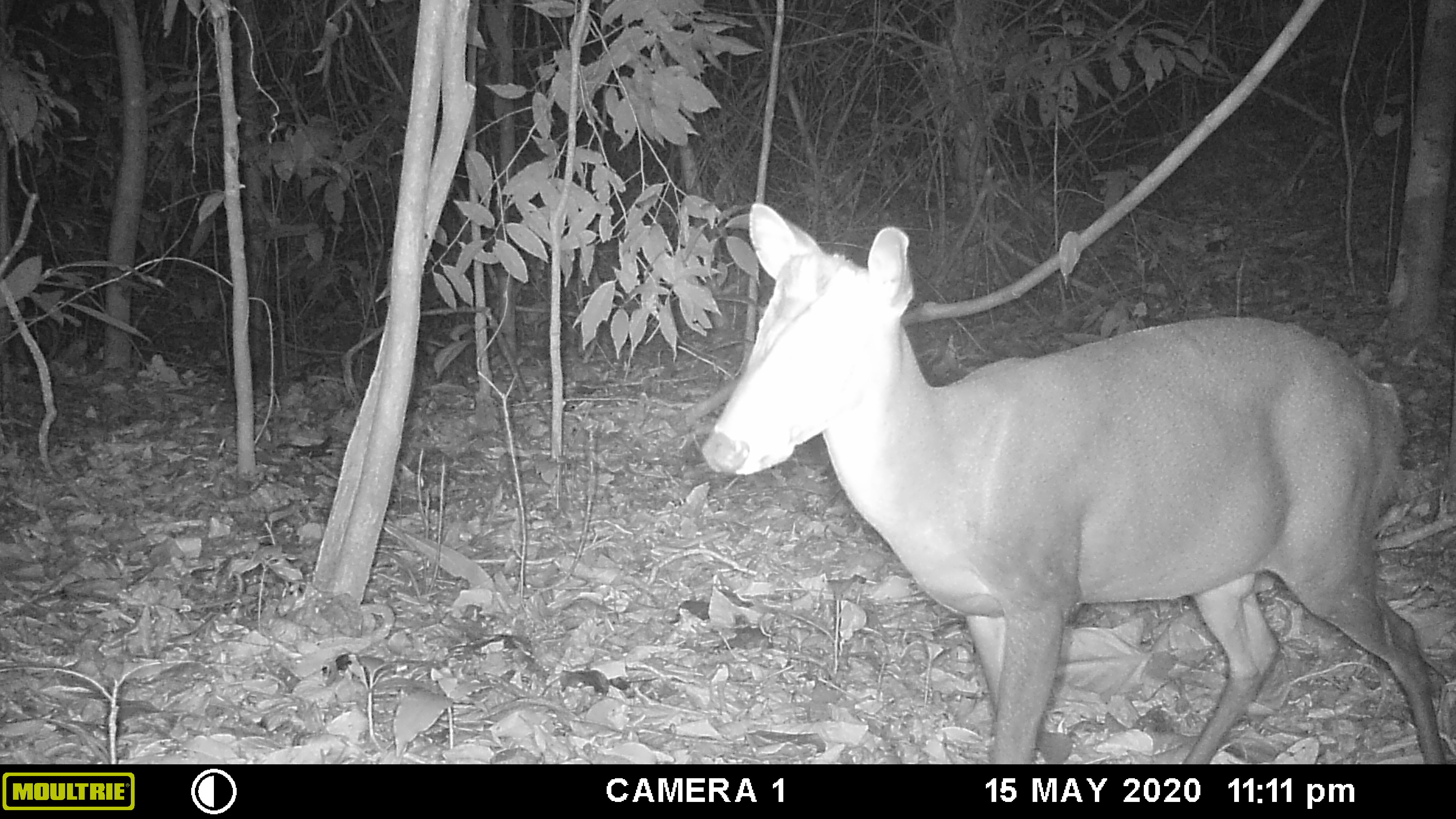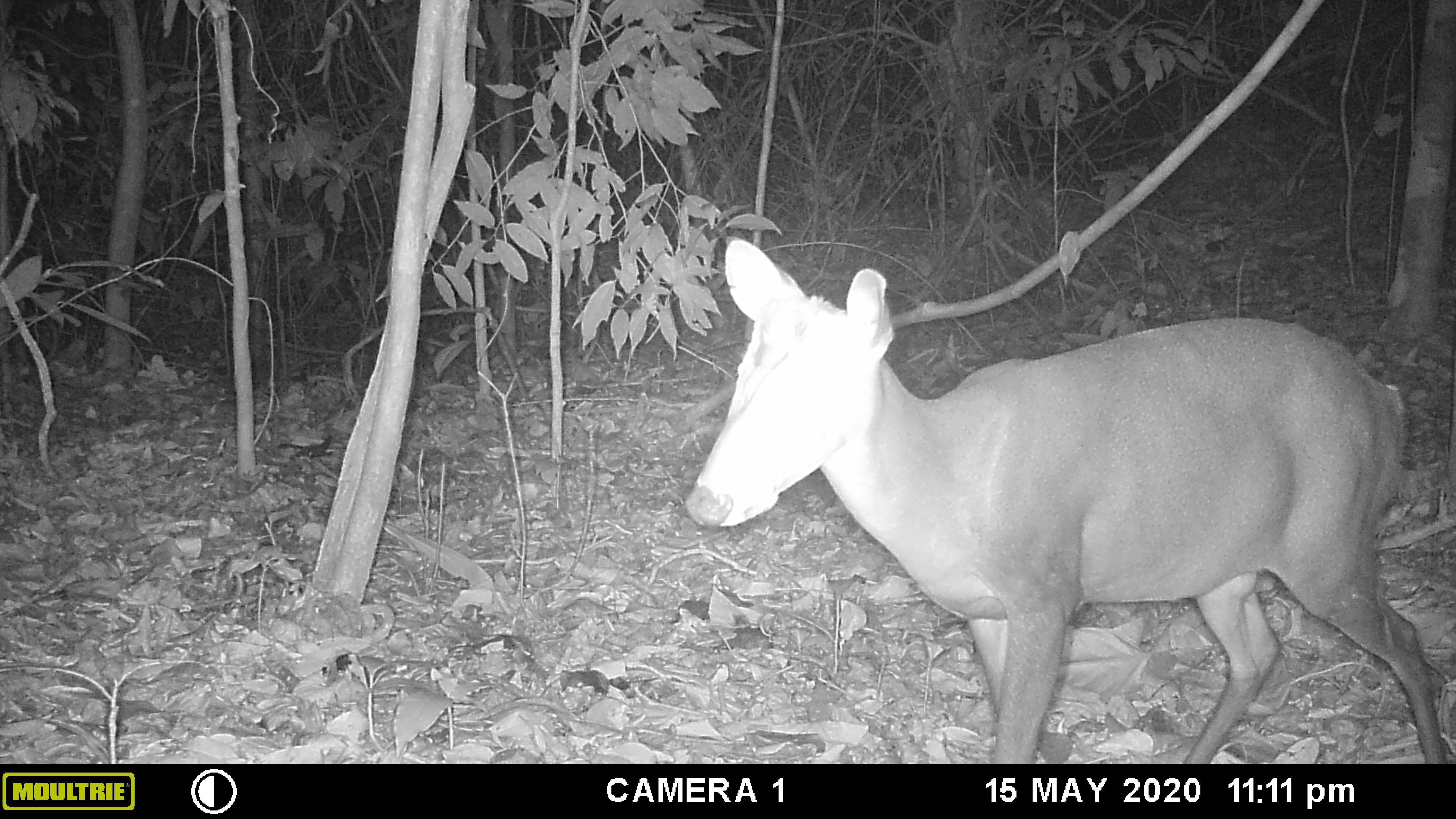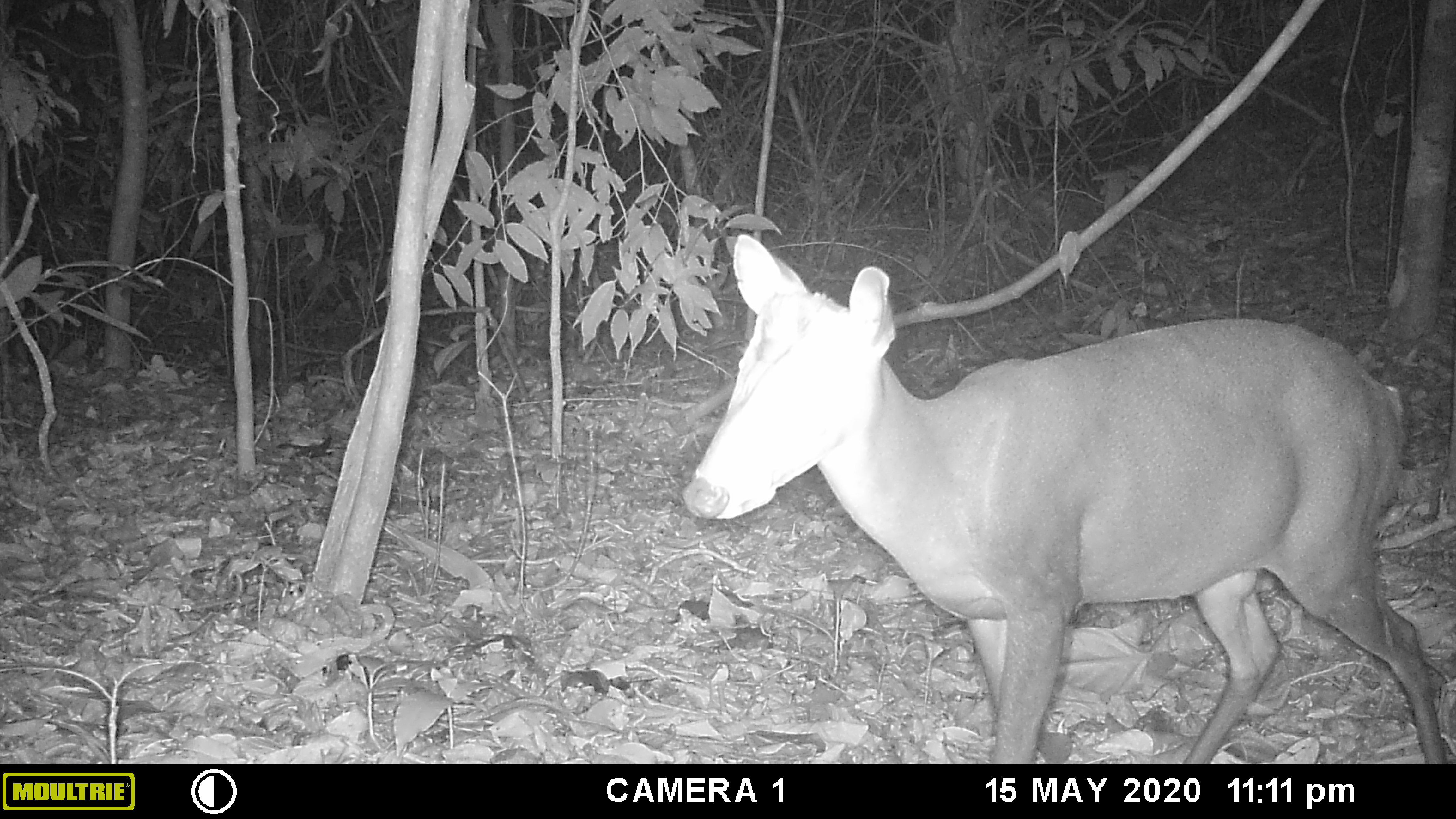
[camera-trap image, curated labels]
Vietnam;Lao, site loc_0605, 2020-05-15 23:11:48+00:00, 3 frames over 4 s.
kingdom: Animalia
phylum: Chordata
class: Mammalia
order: Artiodactyla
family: Cervidae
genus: Muntiacus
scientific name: Muntiacus rooseveltorum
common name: roosevelt's muntjac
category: roosevelts muntjac group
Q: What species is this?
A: Roosevelts muntjac group (roosevelt's muntjac) (Muntiacus rooseveltorum).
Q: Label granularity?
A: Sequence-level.